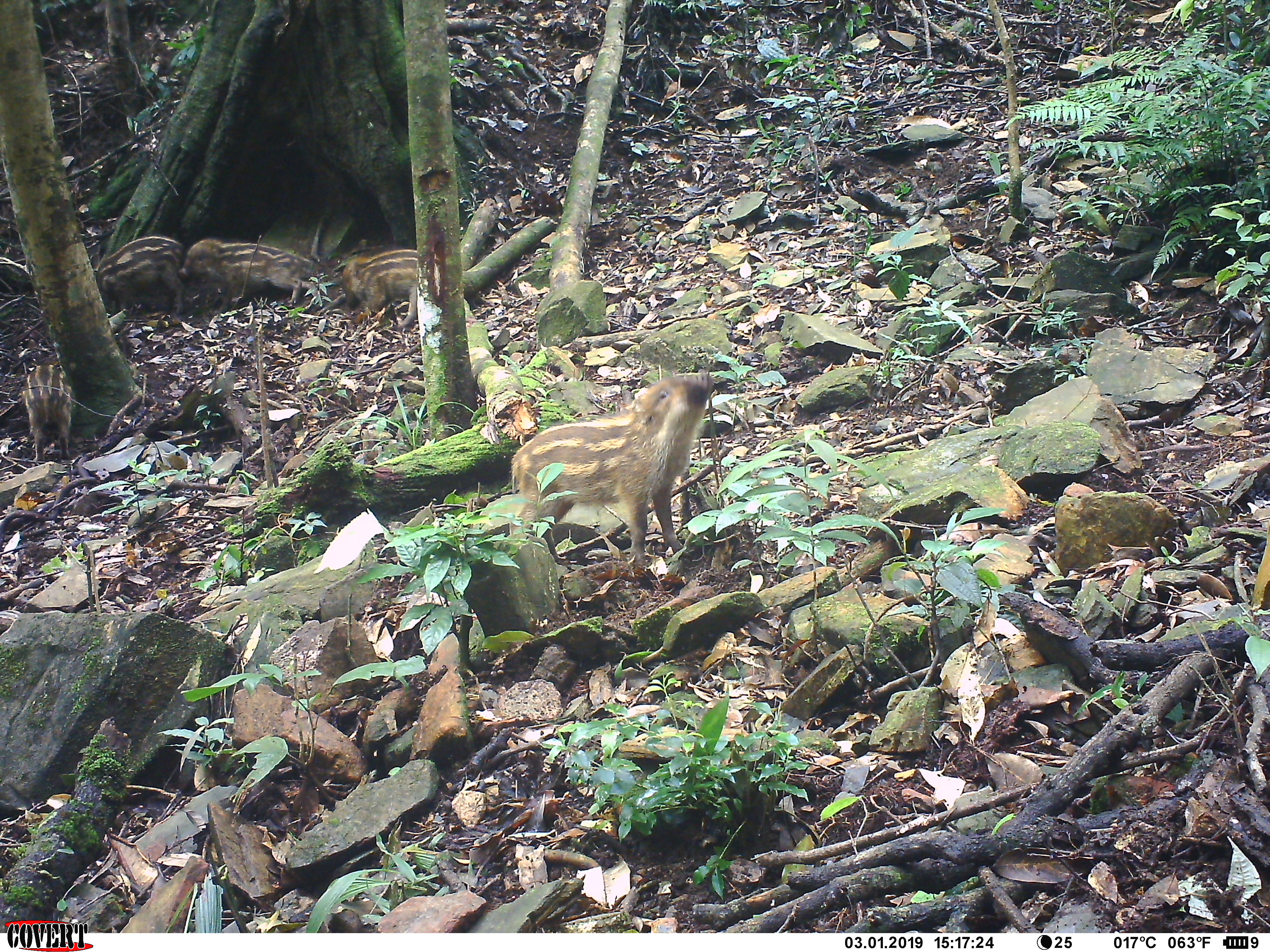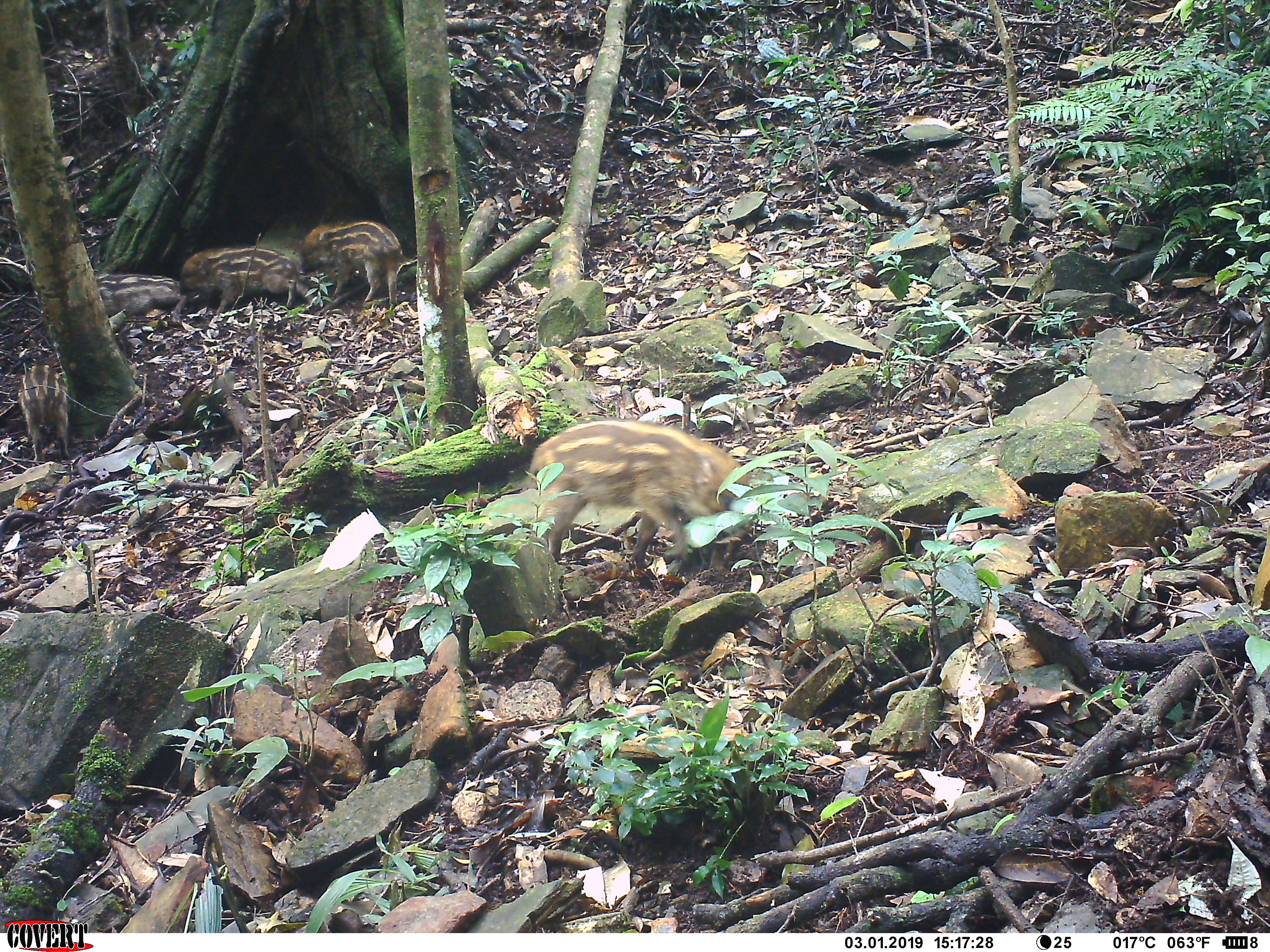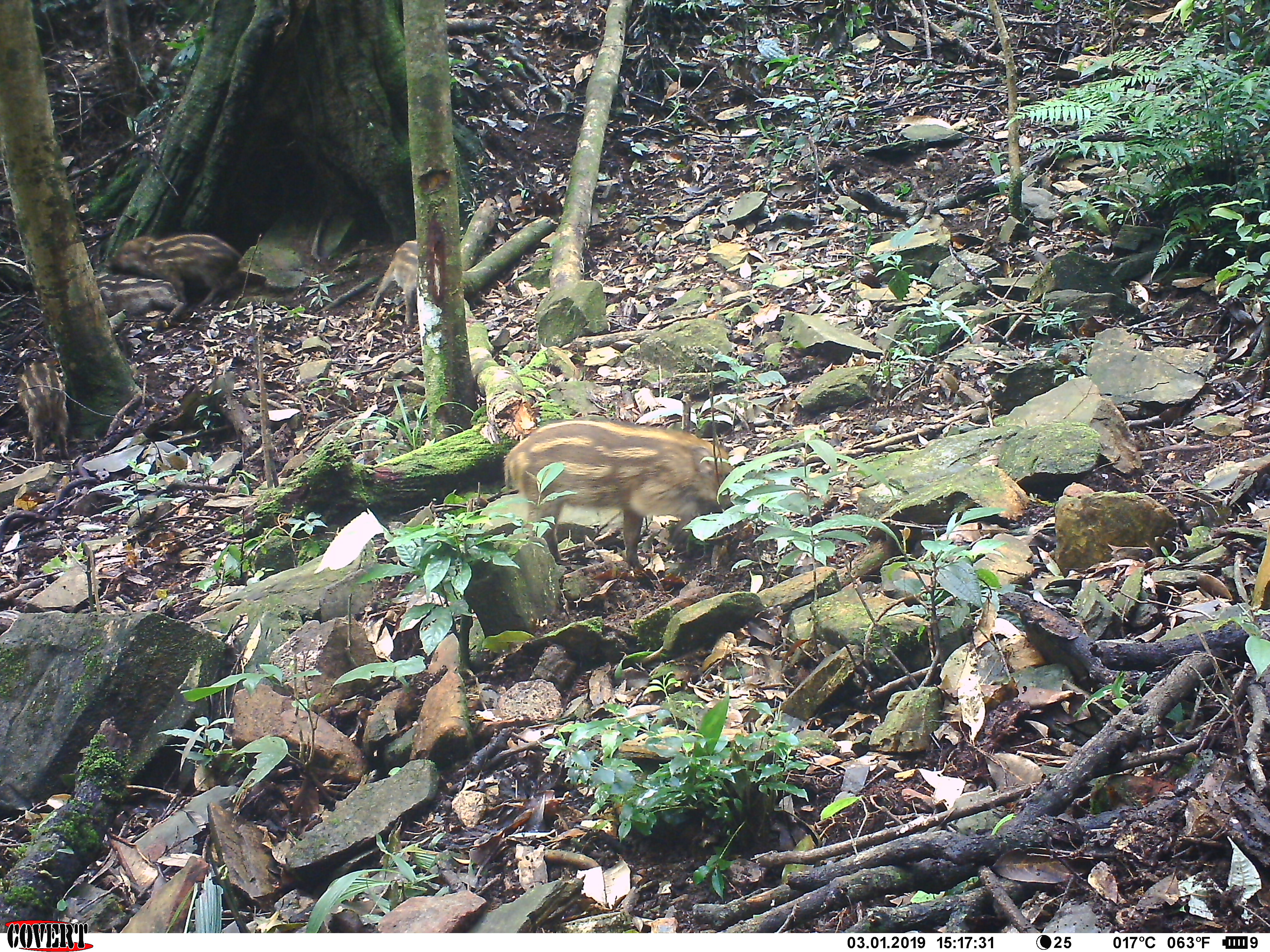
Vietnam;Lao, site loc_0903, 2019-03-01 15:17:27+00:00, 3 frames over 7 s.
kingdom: Animalia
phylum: Chordata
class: Mammalia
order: Artiodactyla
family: Suidae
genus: Sus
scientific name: Sus scrofa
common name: eurasian wild pig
Eurasian wild pig (Sus scrofa). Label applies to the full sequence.